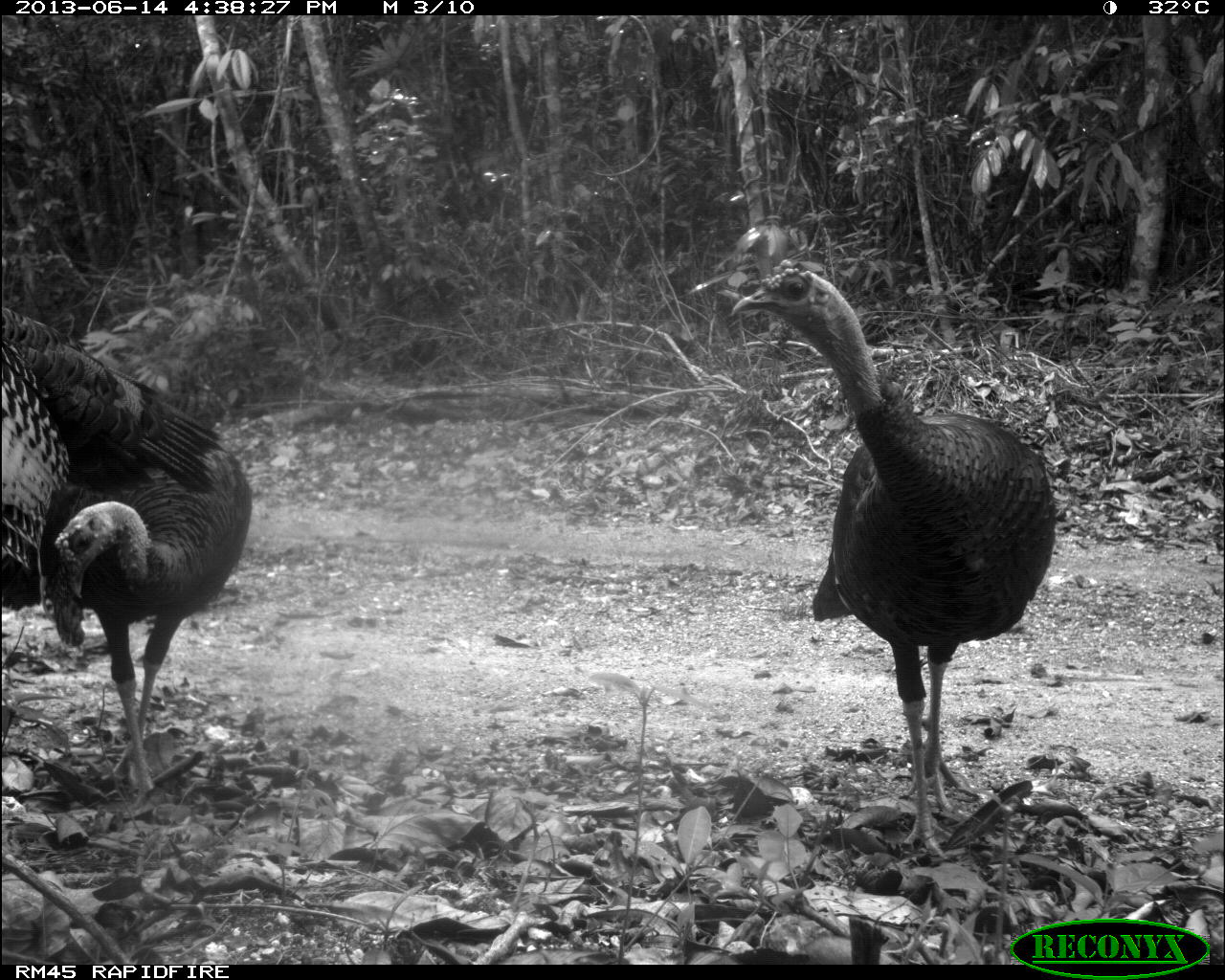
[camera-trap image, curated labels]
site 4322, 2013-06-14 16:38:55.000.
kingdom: Animalia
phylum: Chordata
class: Aves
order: Galliformes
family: Phasianidae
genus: Meleagris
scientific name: Meleagris ocellata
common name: ocellated turkey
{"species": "Meleagris ocellata (ocellated turkey)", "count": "3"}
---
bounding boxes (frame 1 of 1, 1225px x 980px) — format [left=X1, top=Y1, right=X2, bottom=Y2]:
meleagris ocellata: [left=731, top=257, right=1058, bottom=858]; [left=0, top=306, right=252, bottom=808]